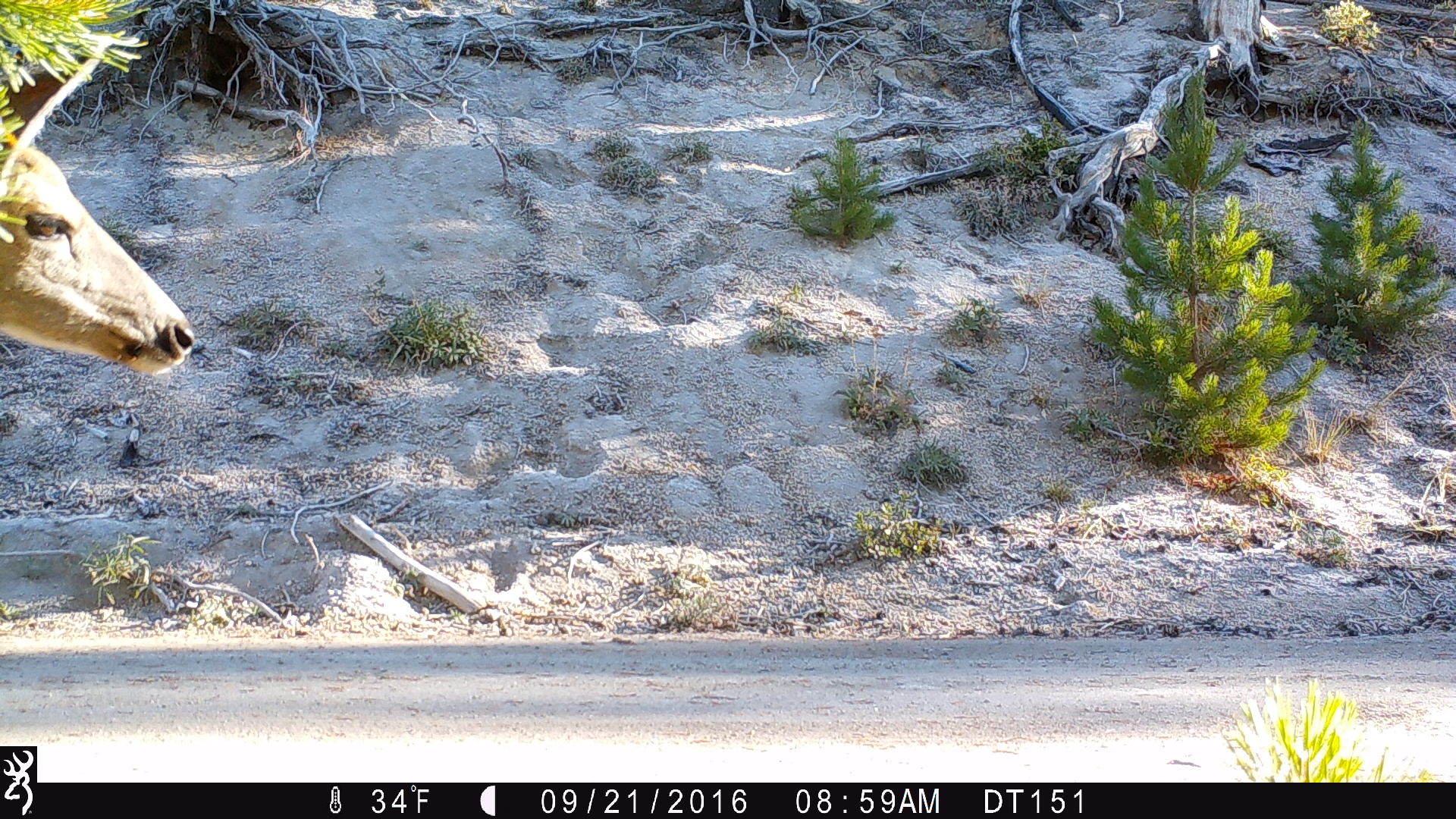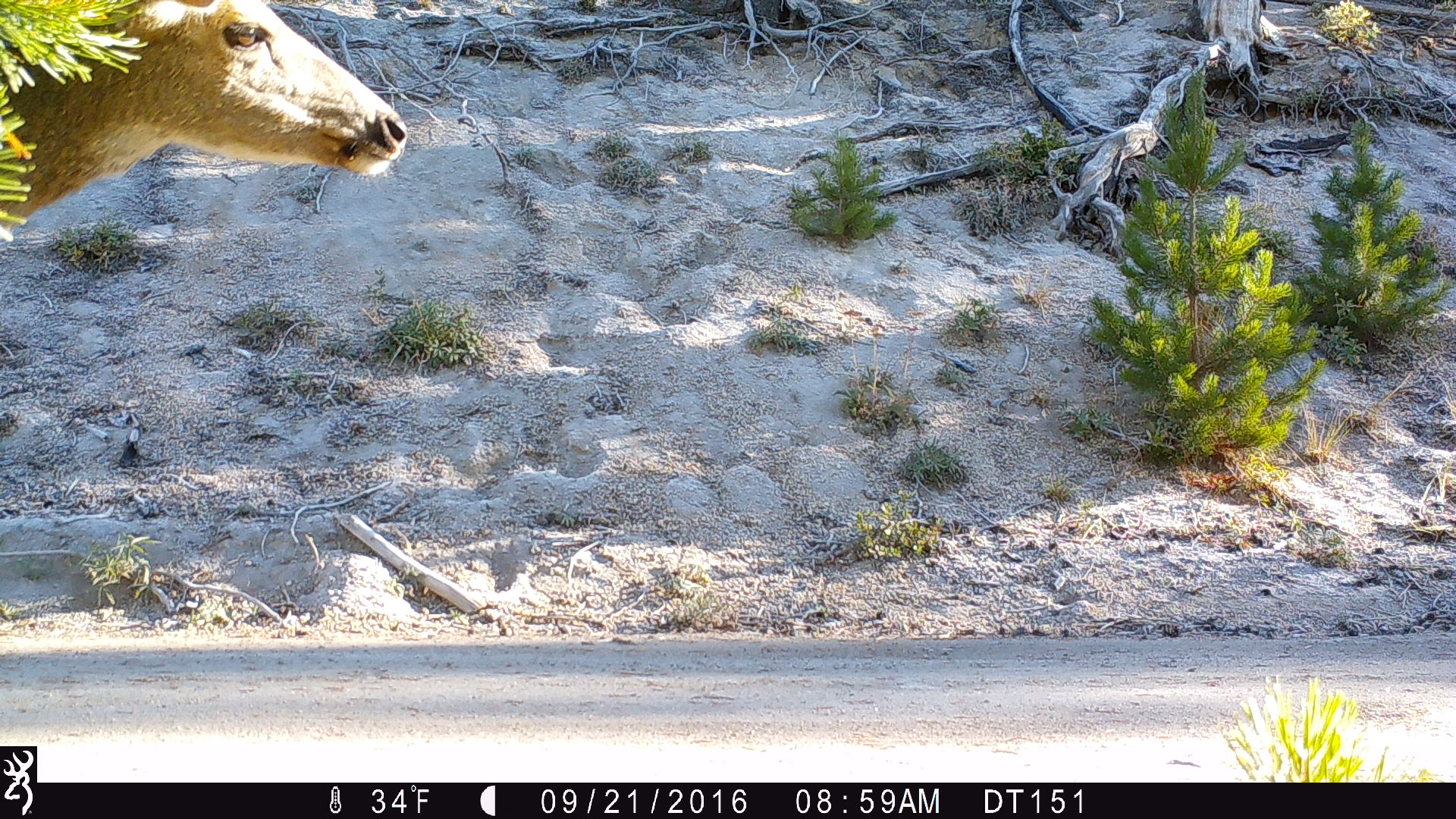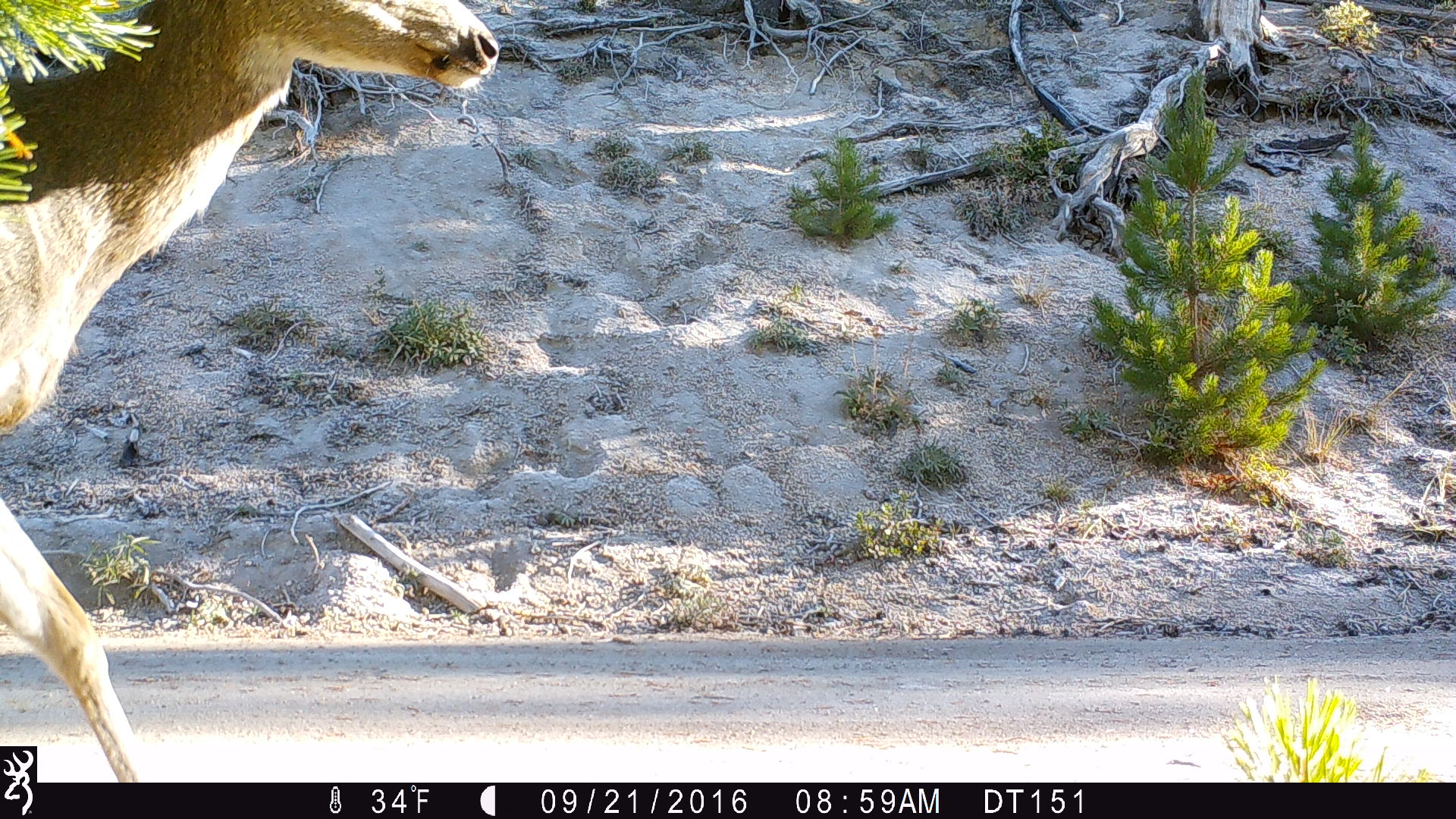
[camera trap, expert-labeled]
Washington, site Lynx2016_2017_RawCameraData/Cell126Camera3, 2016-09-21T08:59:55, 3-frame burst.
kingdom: Animalia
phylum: Chordata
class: Mammalia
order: Artiodactyla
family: Cervidae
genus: Odocoileus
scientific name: Odocoileus hemionus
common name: mule deer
Odocoileus hemionus (mule deer). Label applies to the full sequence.